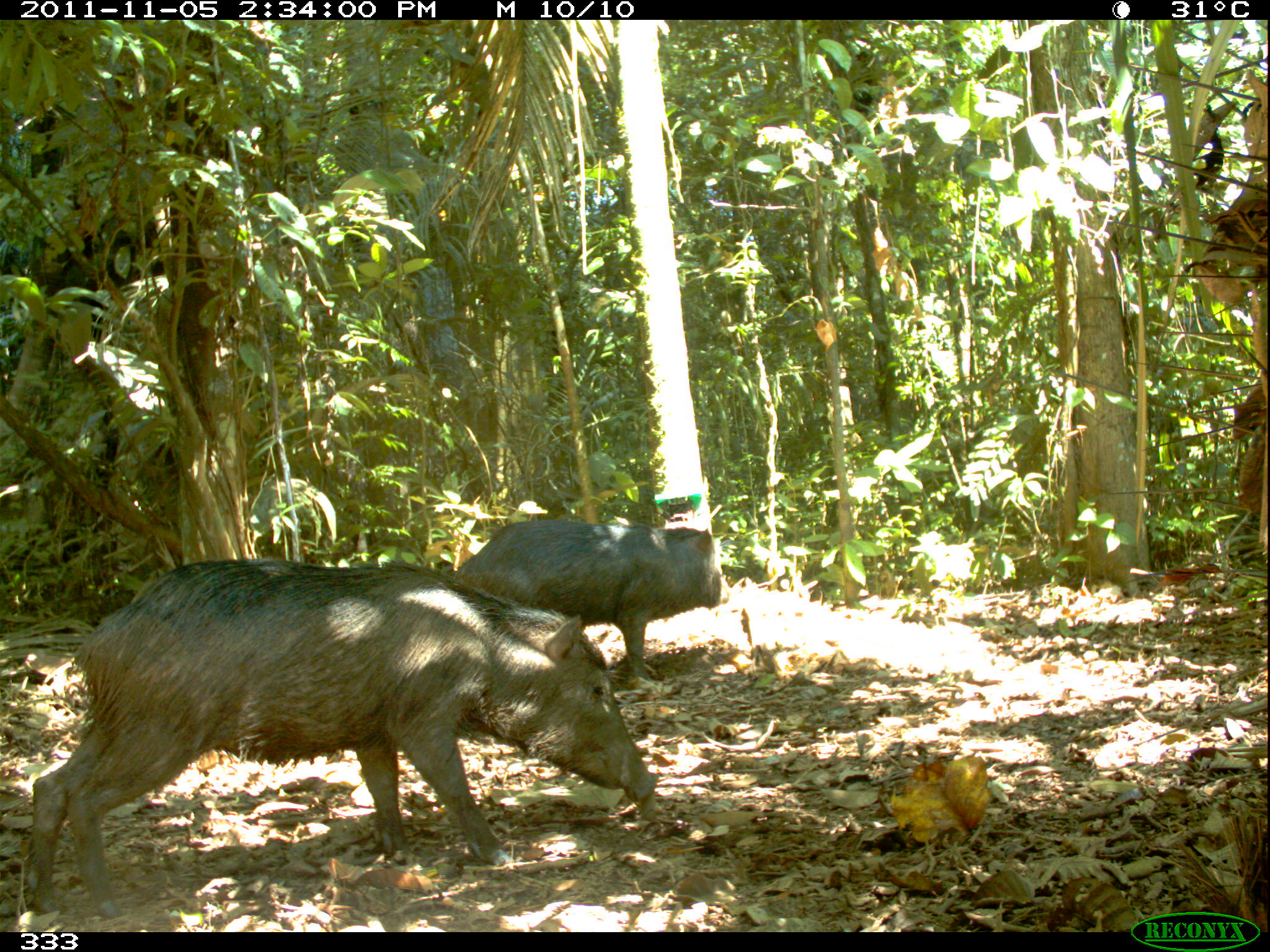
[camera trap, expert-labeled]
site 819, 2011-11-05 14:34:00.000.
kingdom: Animalia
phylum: Chordata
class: Mammalia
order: Artiodactyla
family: Tayassuidae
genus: Tayassu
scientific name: Tayassu pecari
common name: white-lipped peccary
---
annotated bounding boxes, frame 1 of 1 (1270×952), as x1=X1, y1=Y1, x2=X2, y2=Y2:
tayassu pecari: x1=27, y1=558, x2=658, y2=919; x1=448, y1=518, x2=731, y2=680